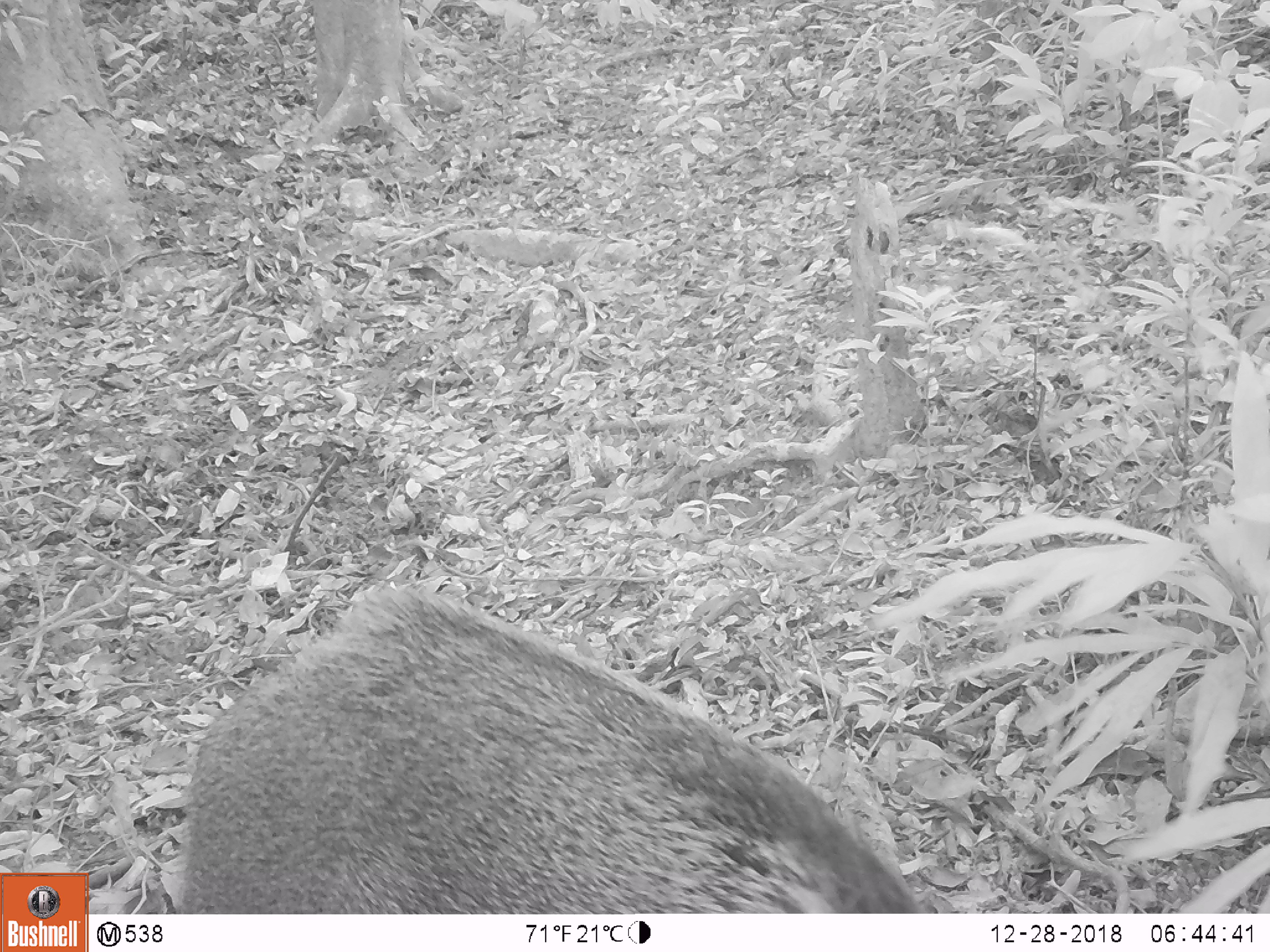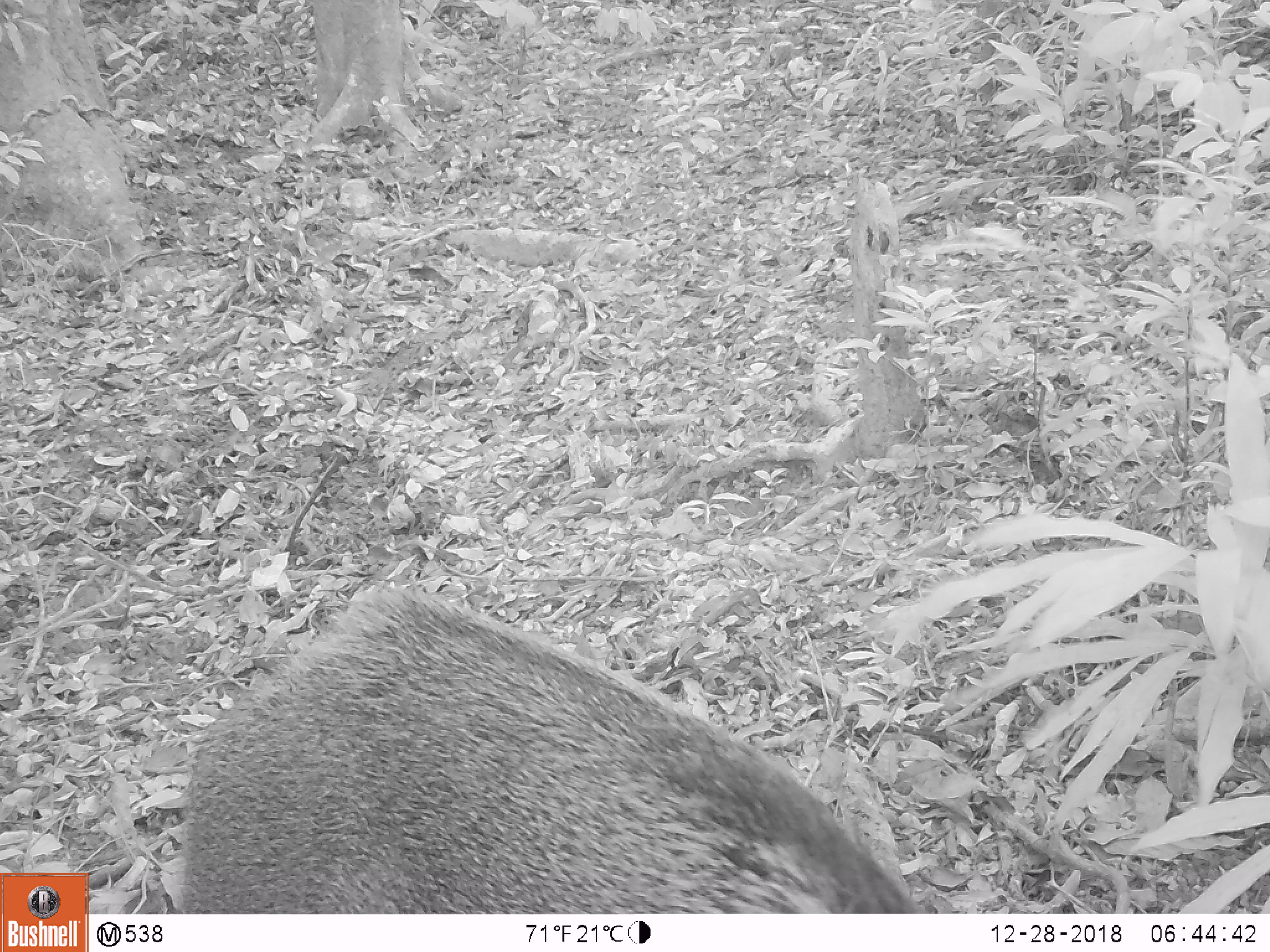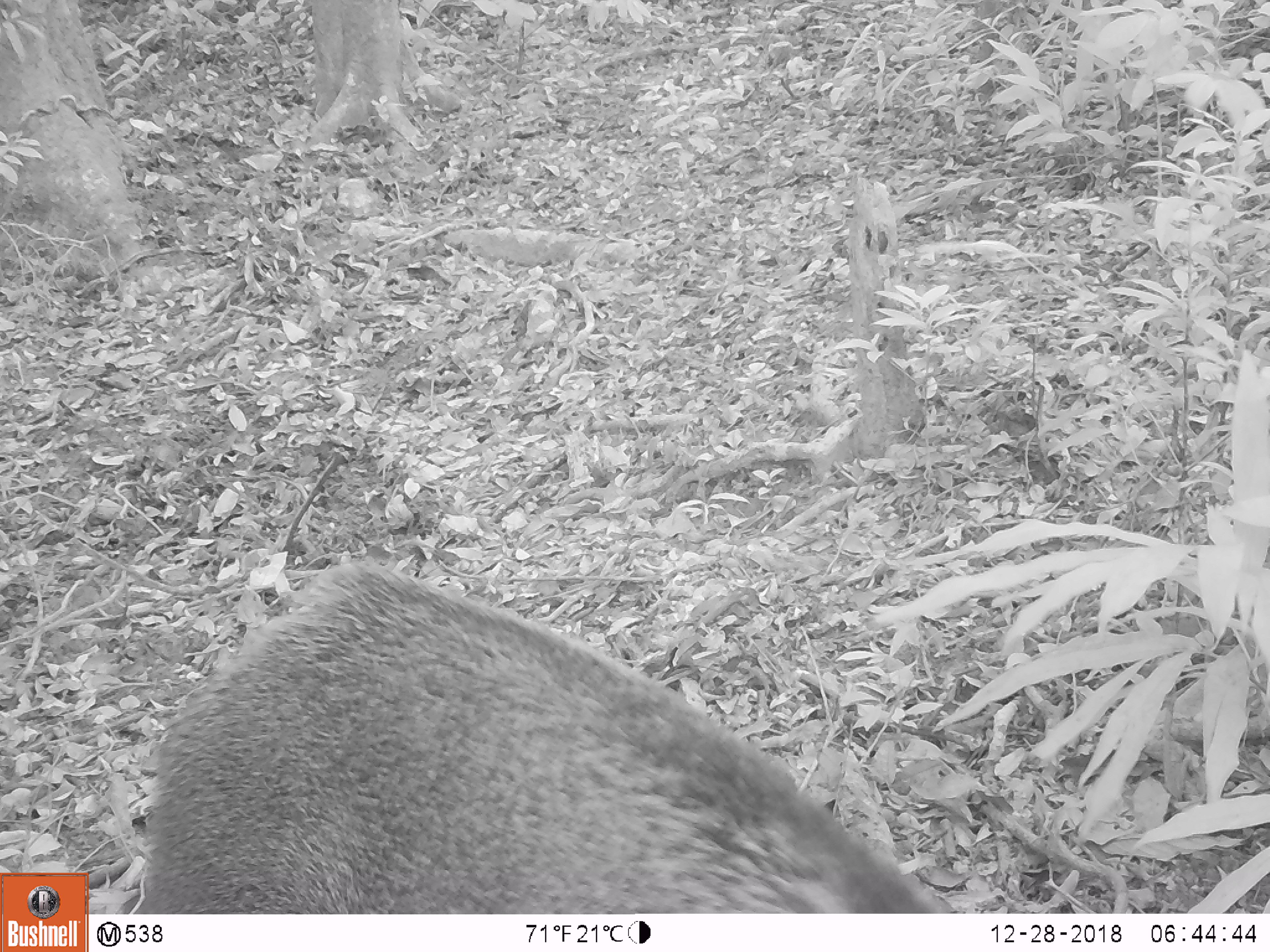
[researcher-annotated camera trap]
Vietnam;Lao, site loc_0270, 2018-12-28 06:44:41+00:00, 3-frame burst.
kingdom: Animalia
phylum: Chordata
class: Mammalia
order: Artiodactyla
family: Suidae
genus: Sus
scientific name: Sus scrofa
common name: eurasian wild pig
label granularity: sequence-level